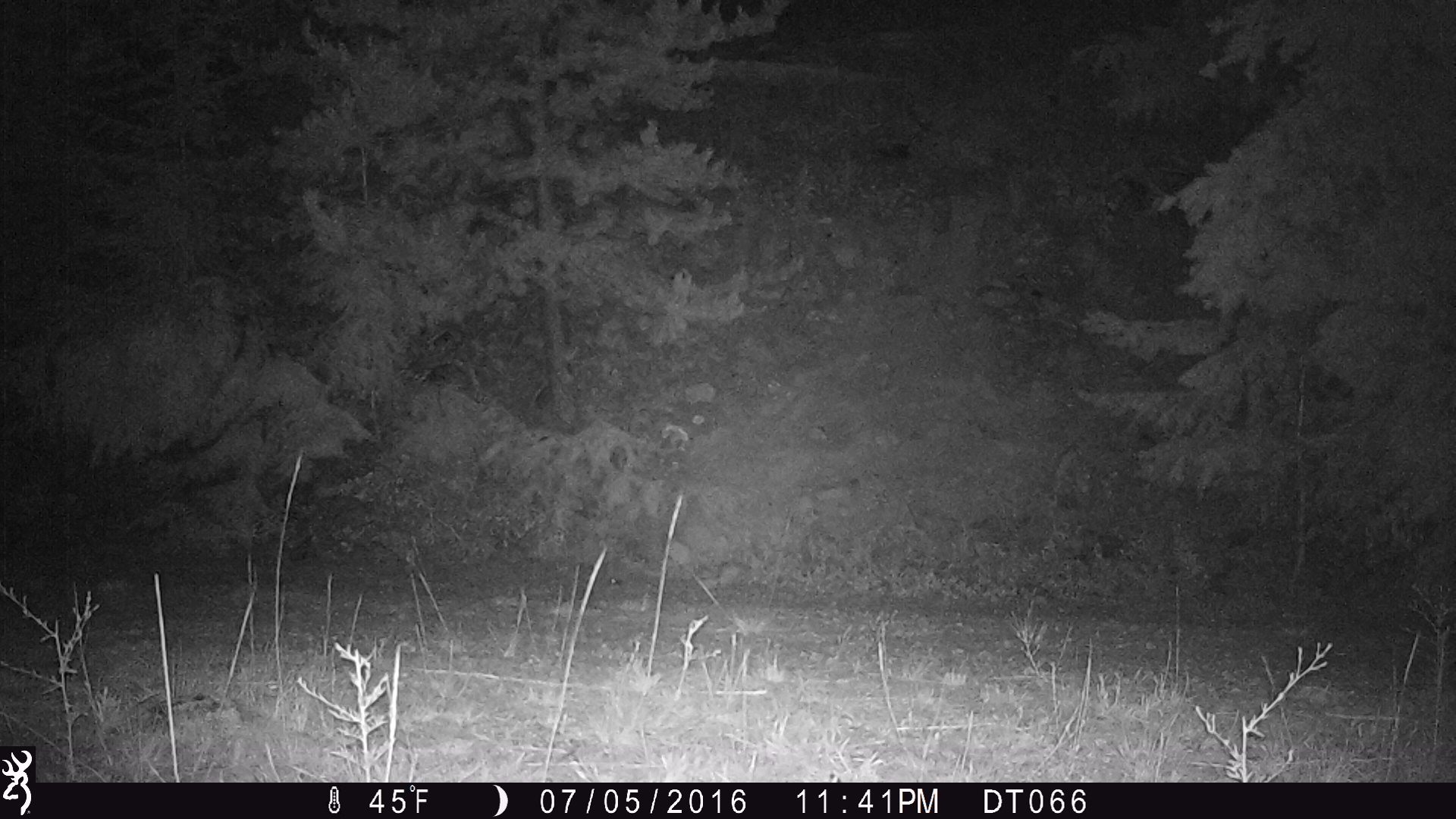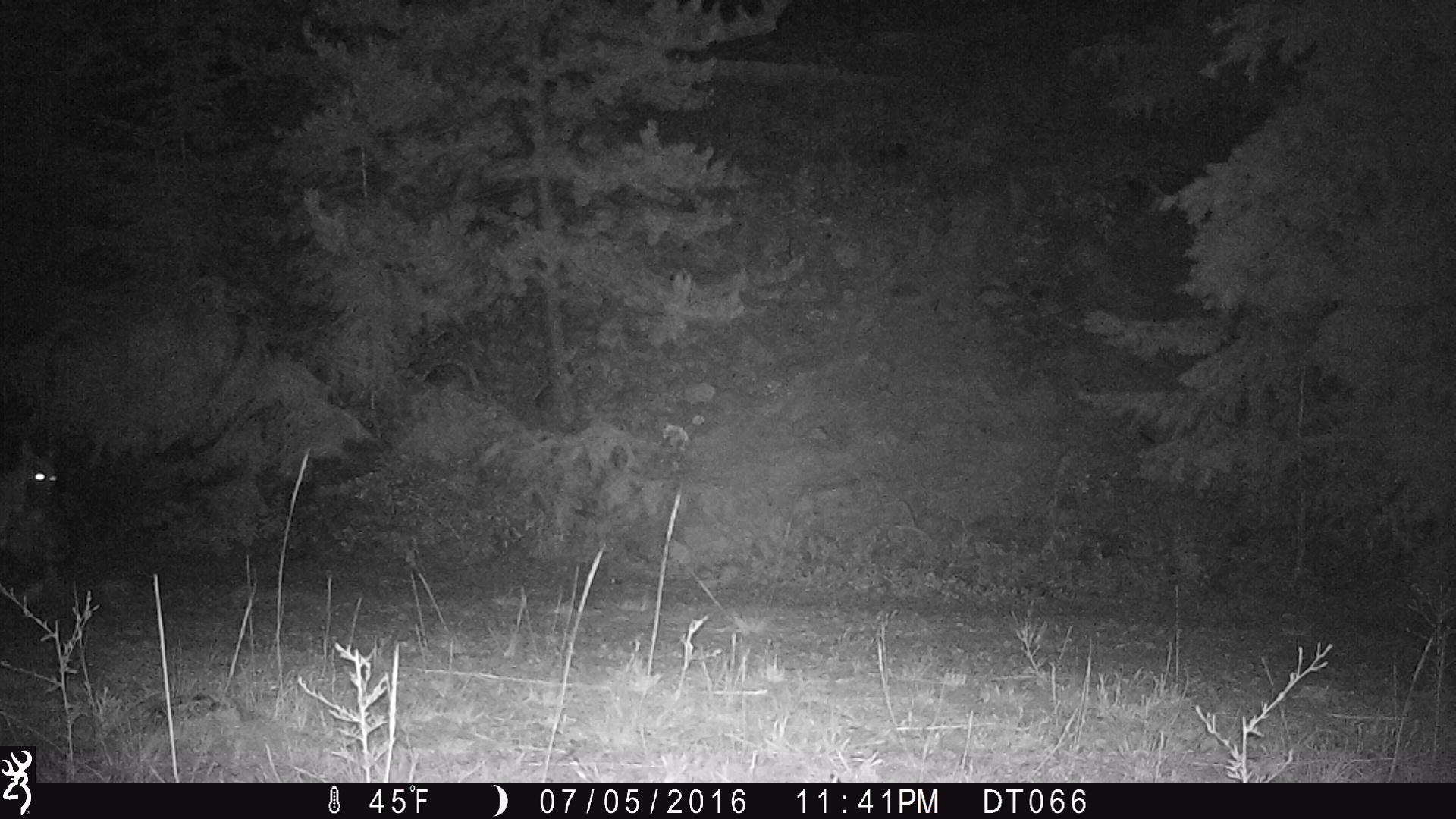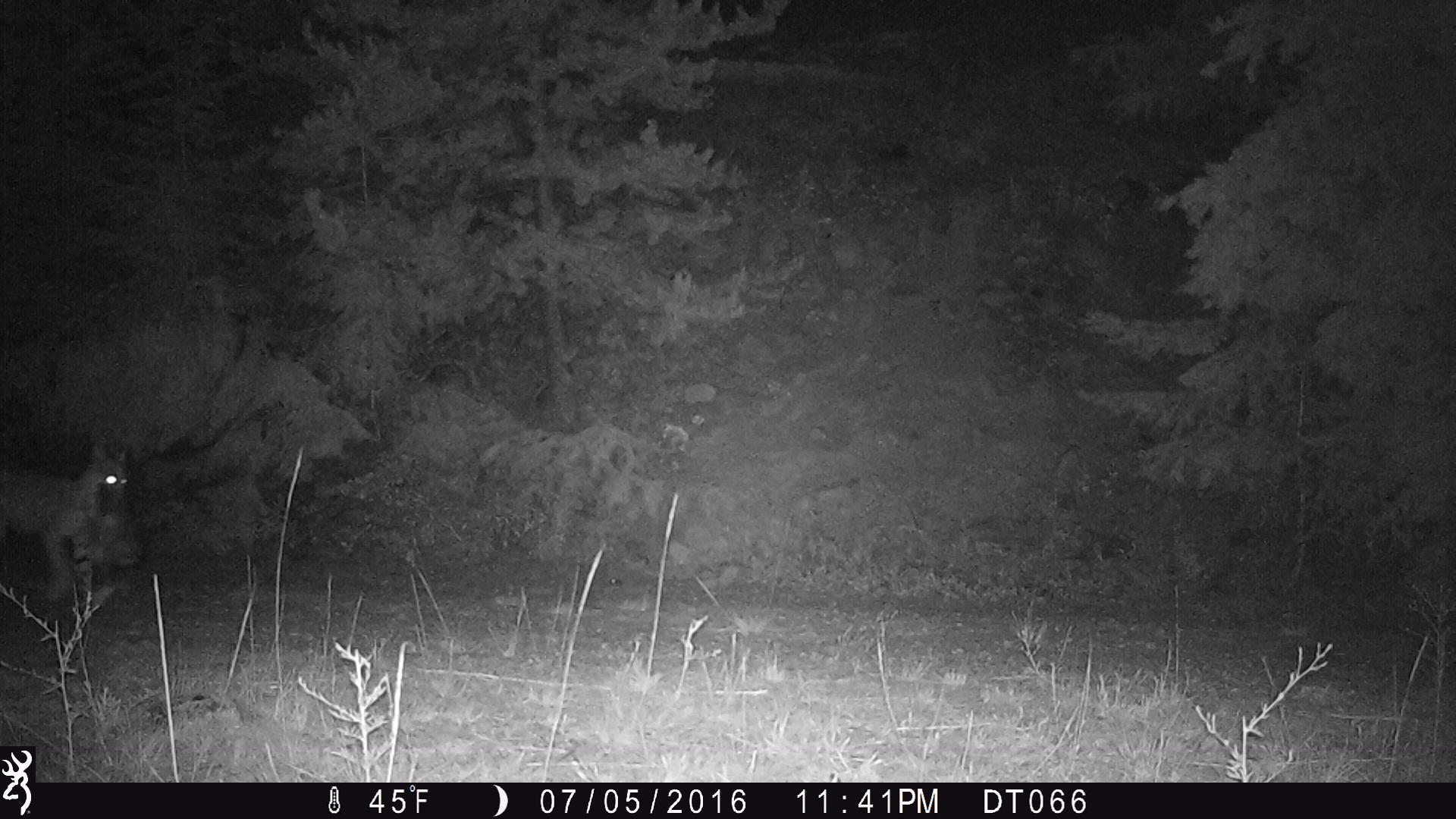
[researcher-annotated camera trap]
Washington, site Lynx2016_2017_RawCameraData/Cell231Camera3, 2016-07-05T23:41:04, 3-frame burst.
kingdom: Animalia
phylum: Chordata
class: Mammalia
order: Carnivora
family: Felidae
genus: Lynx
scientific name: Lynx rufus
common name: bobcat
Lynx rufus (bobcat). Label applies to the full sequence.